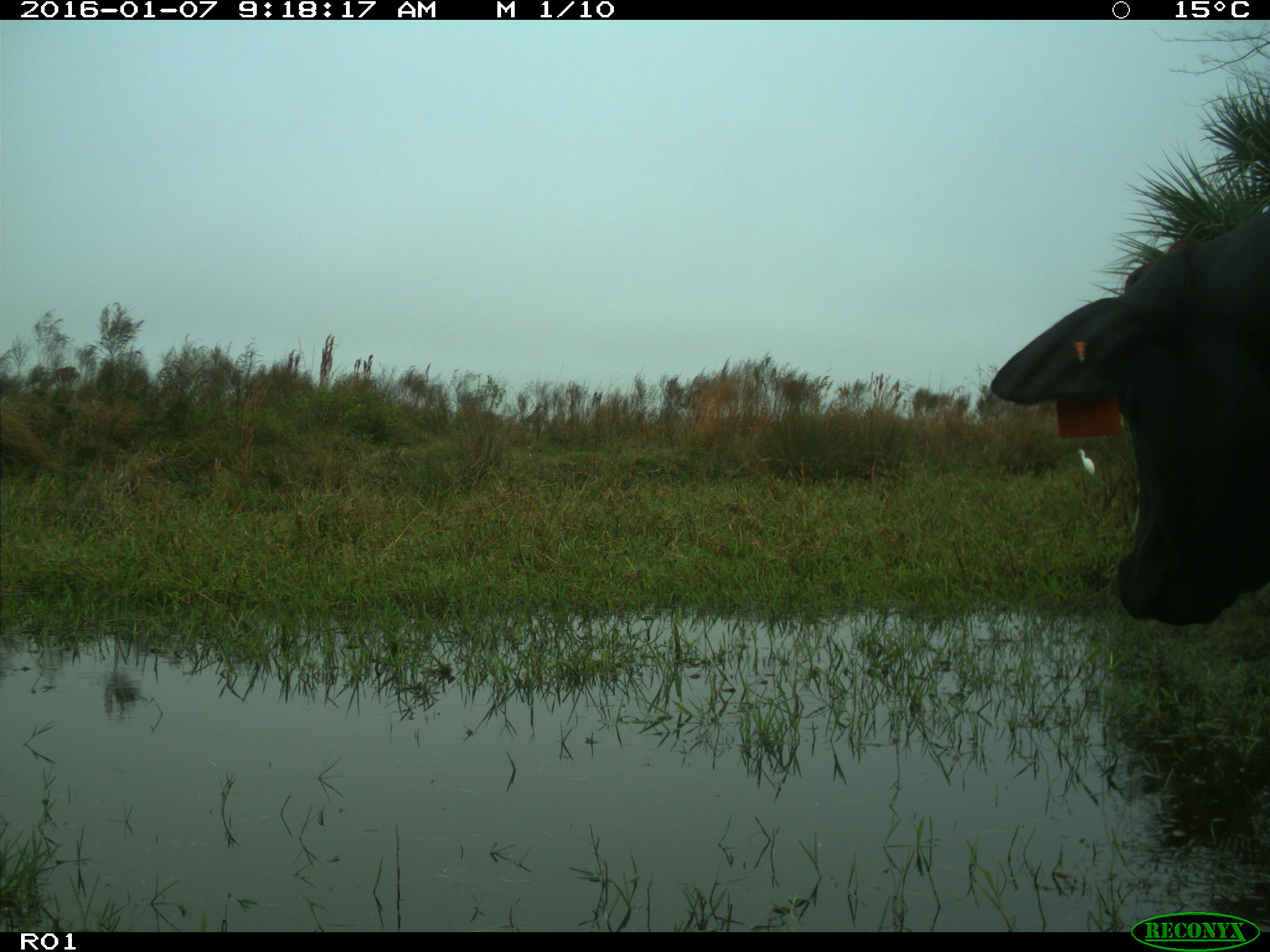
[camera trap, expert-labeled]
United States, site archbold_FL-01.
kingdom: Animalia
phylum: Chordata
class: Mammalia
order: Artiodactyla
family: Bovidae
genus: Bos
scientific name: Bos taurus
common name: domestic cow